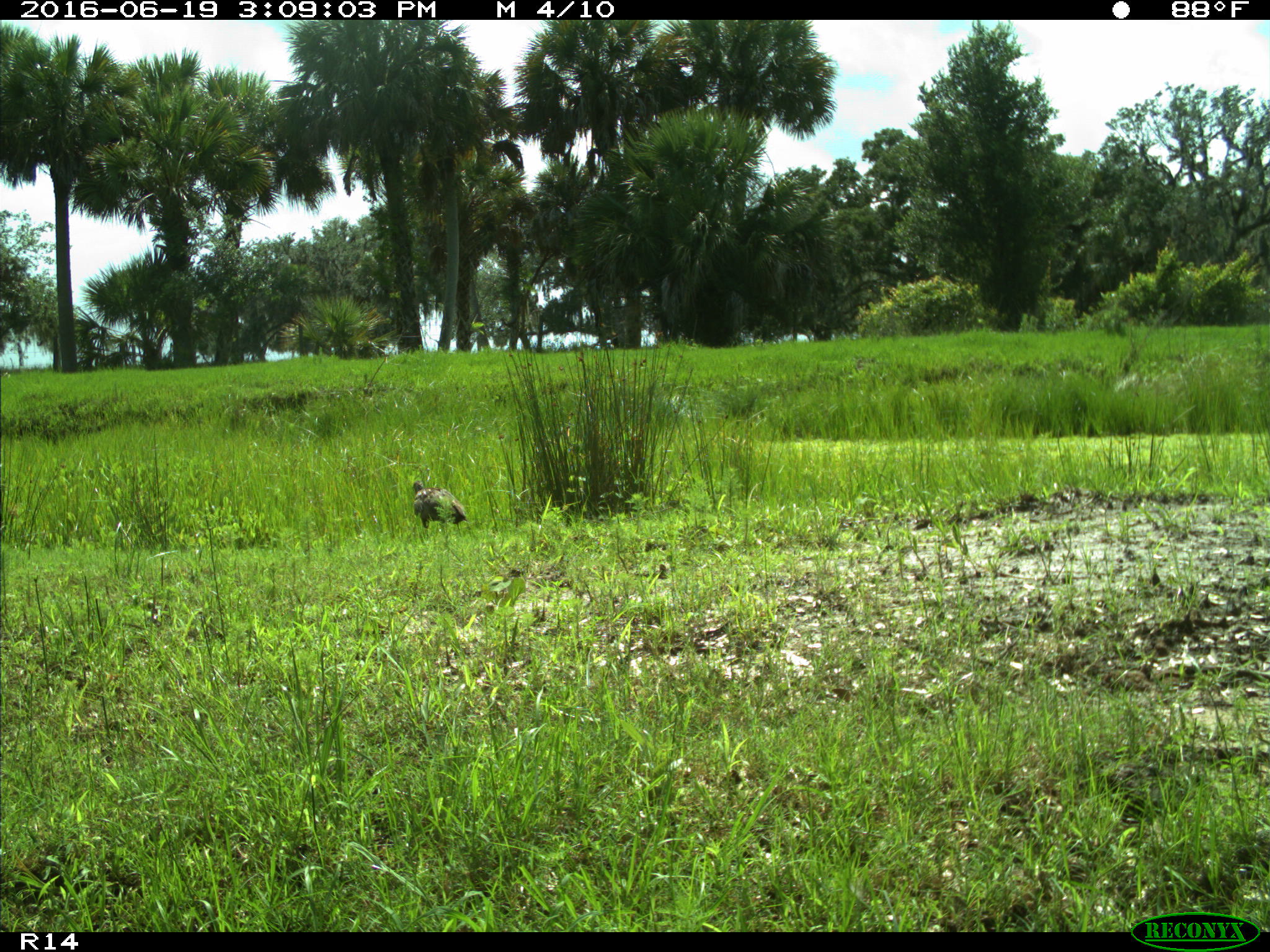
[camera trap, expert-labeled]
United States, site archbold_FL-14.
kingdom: Animalia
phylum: Chordata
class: Aves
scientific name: Aves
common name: birds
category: unidentified bird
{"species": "unidentified bird (birds) (Aves)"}